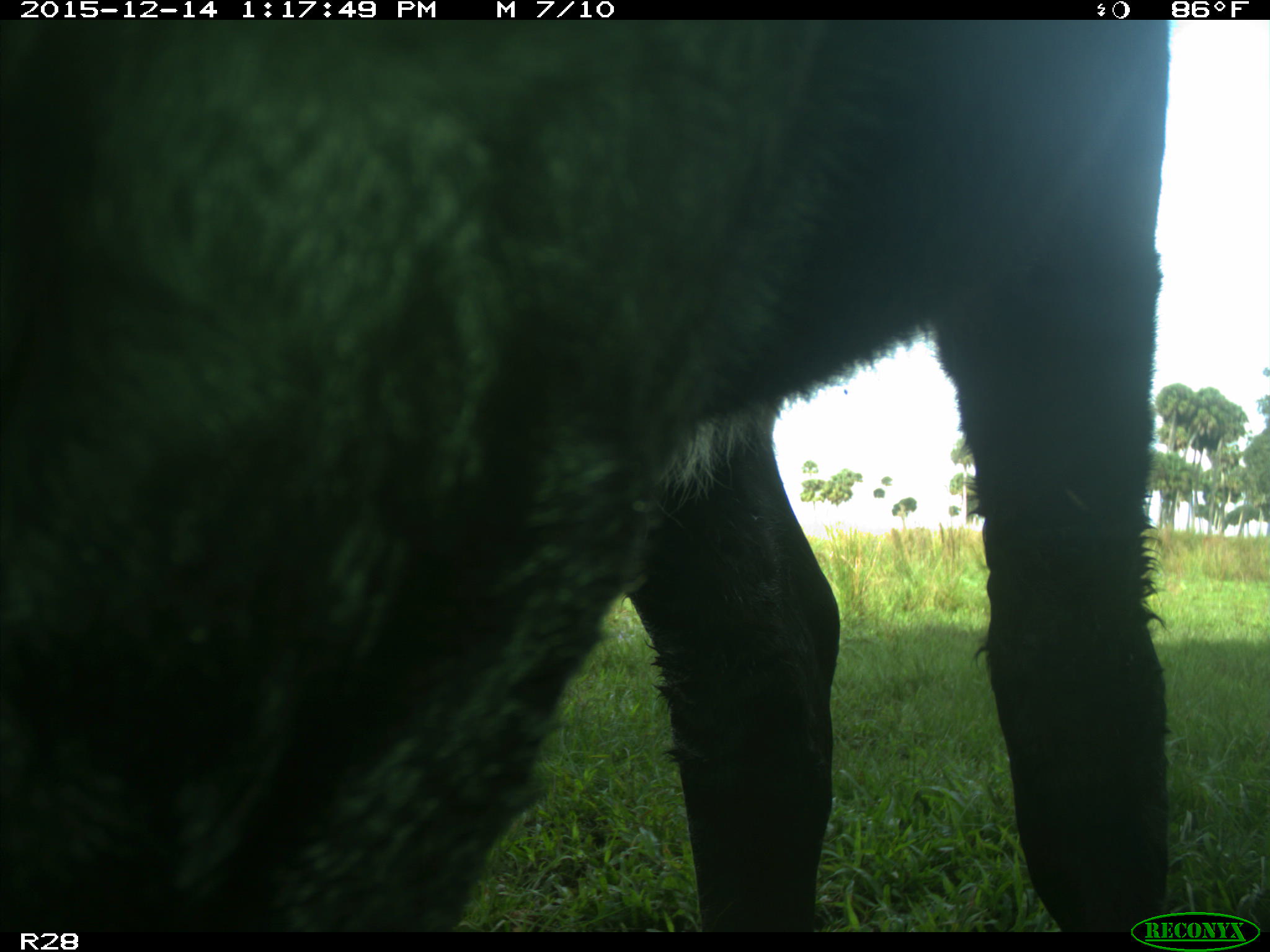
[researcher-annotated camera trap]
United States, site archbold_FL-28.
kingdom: Animalia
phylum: Chordata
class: Mammalia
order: Artiodactyla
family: Bovidae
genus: Bos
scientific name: Bos taurus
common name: domestic cow